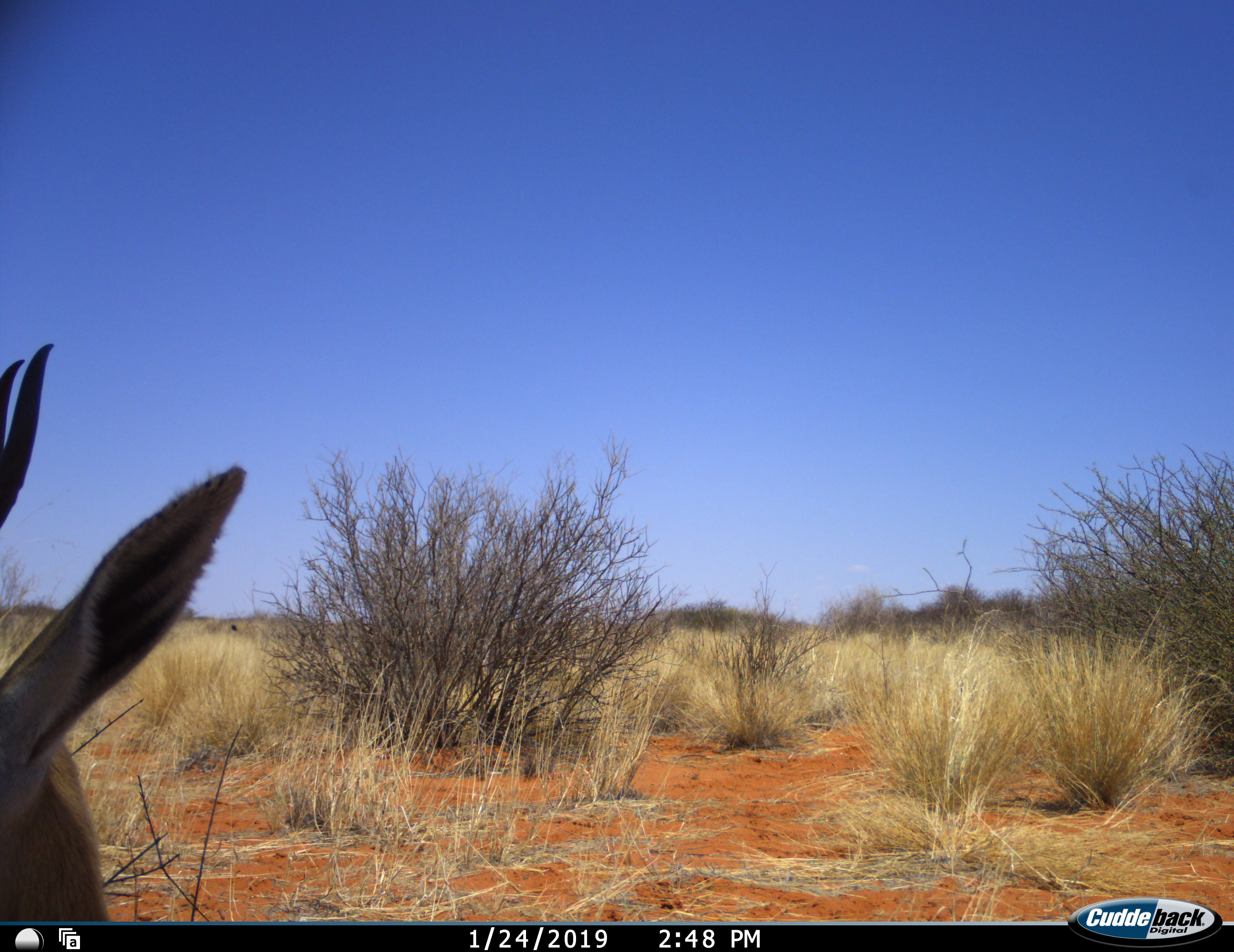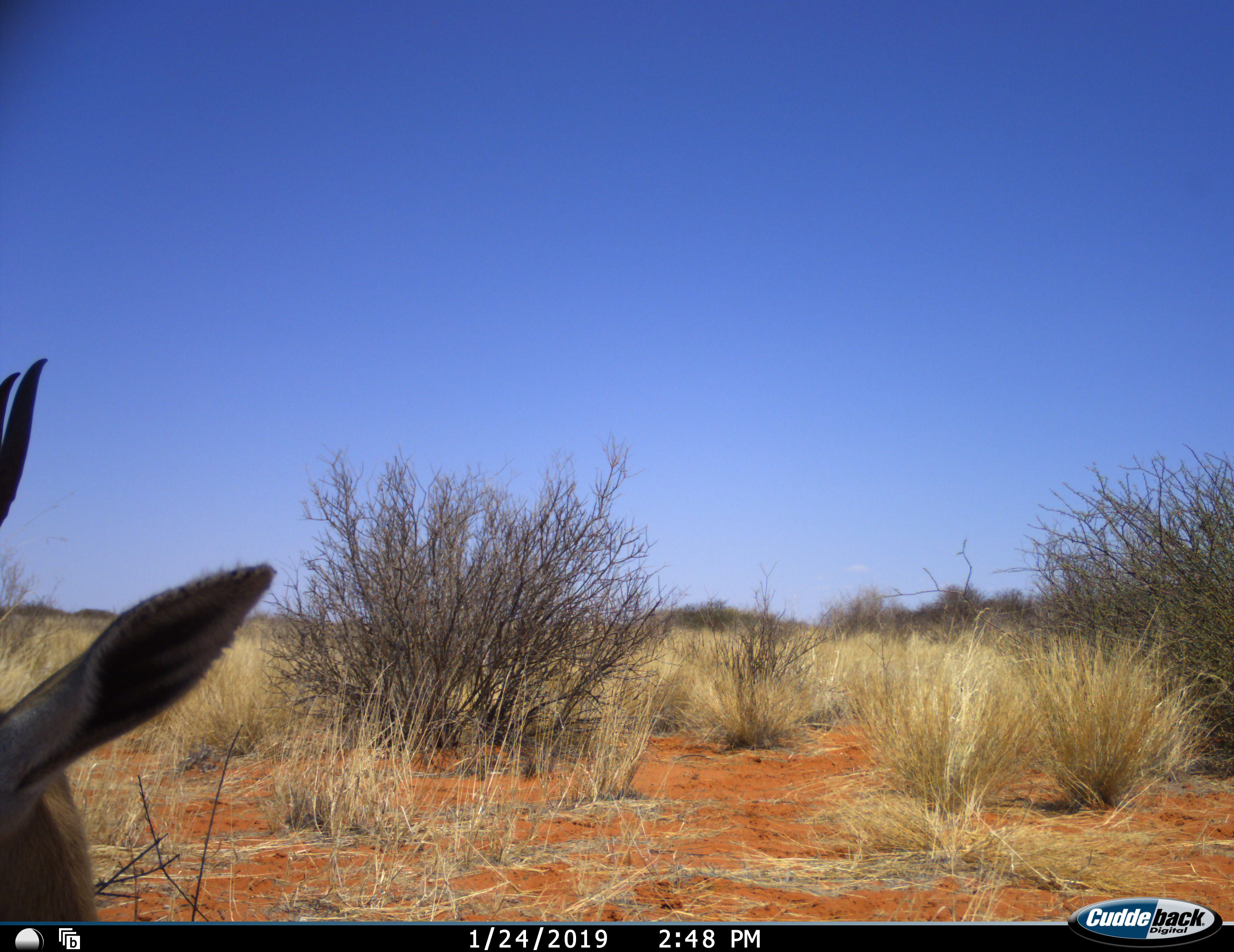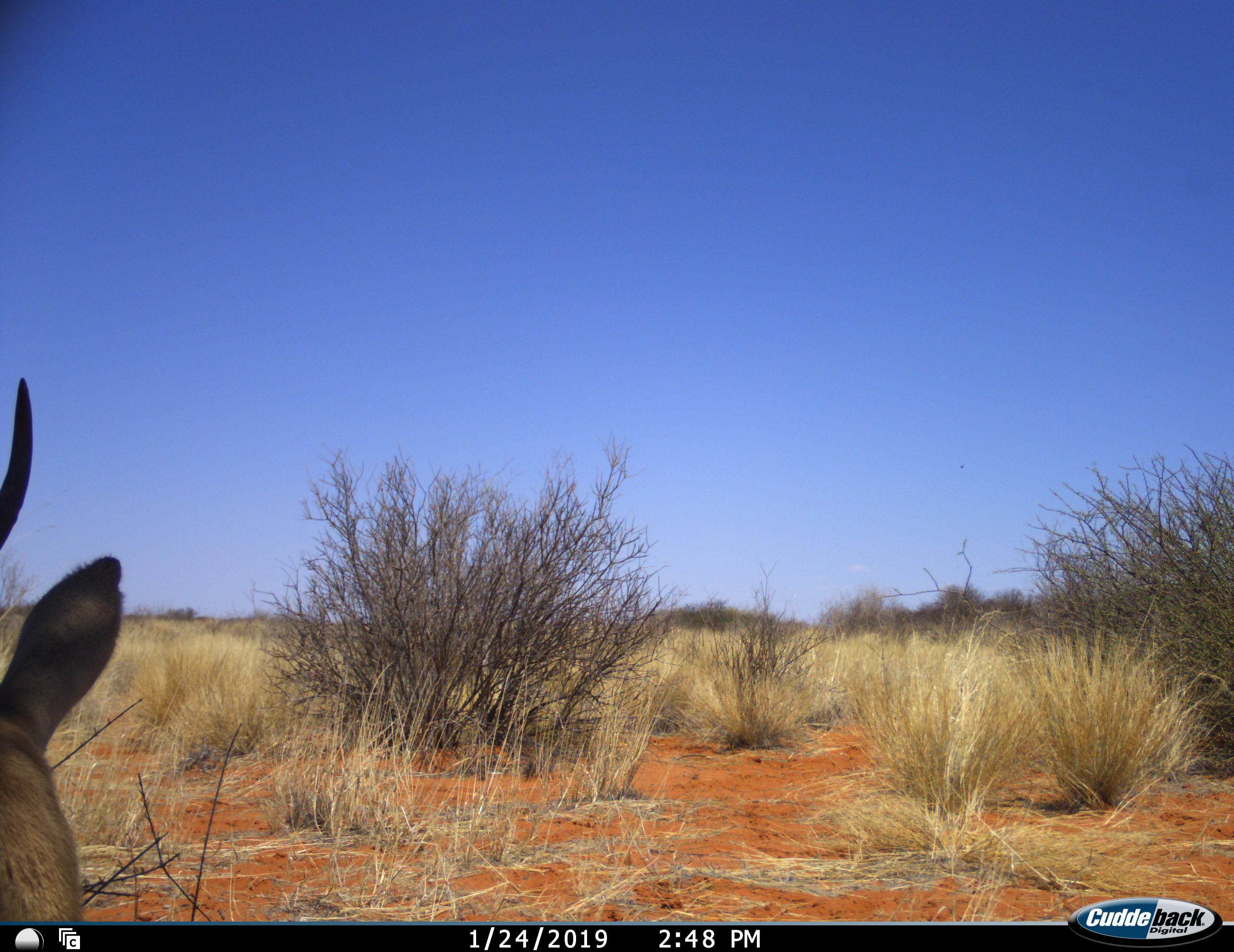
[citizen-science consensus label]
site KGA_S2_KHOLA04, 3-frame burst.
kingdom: Animalia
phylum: Chordata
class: Mammalia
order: Artiodactyla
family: Bovidae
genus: Antidorcas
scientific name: Antidorcas marsupialis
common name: springbok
Springbok (Antidorcas marsupialis), count 1. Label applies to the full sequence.